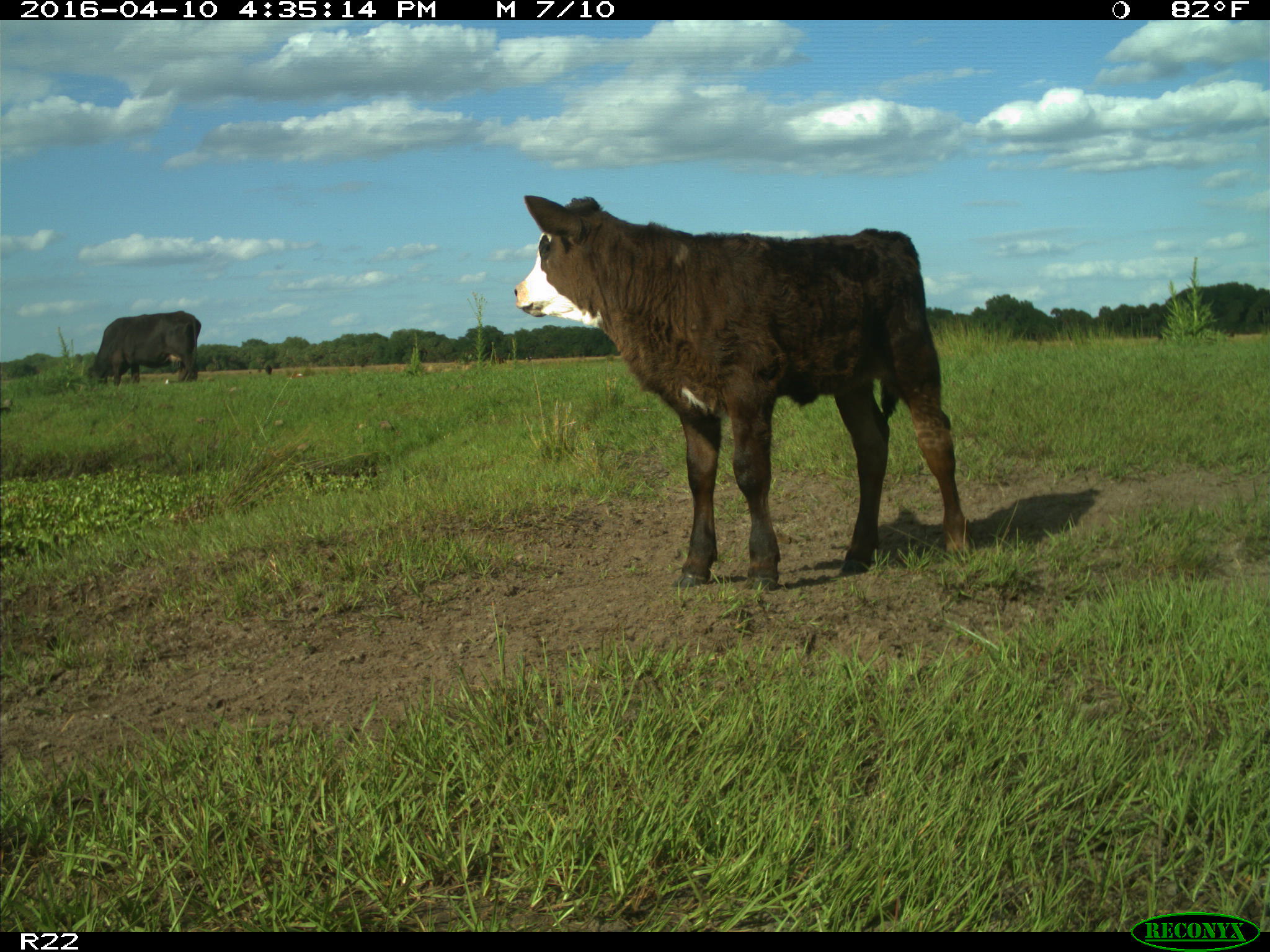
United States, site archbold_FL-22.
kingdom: Animalia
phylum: Chordata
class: Mammalia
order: Artiodactyla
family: Bovidae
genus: Bos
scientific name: Bos taurus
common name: domestic cow